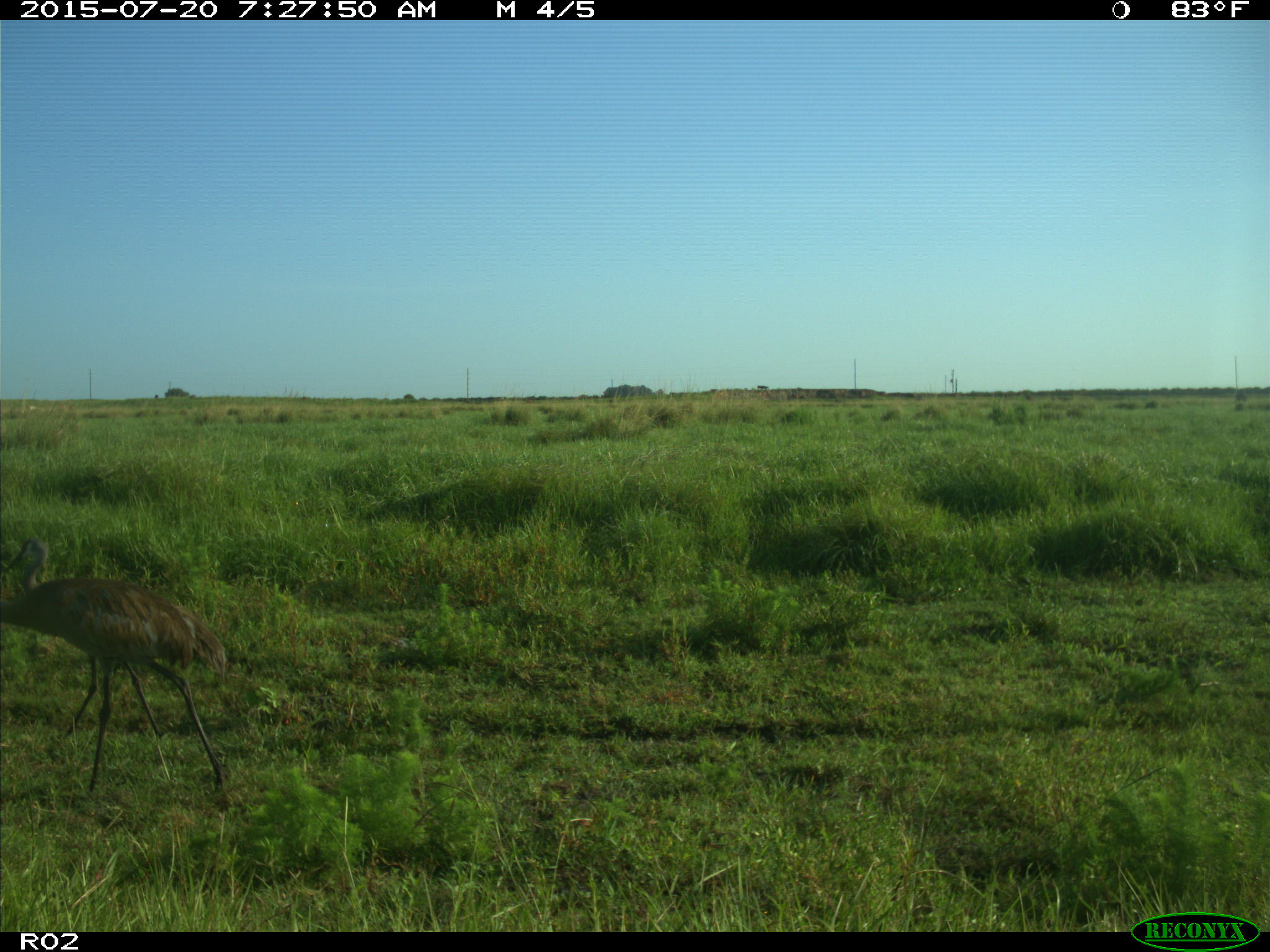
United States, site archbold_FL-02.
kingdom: Animalia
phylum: Chordata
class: Mammalia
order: Artiodactyla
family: Bovidae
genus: Bos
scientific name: Bos taurus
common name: domestic cow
Bos taurus (domestic cow).